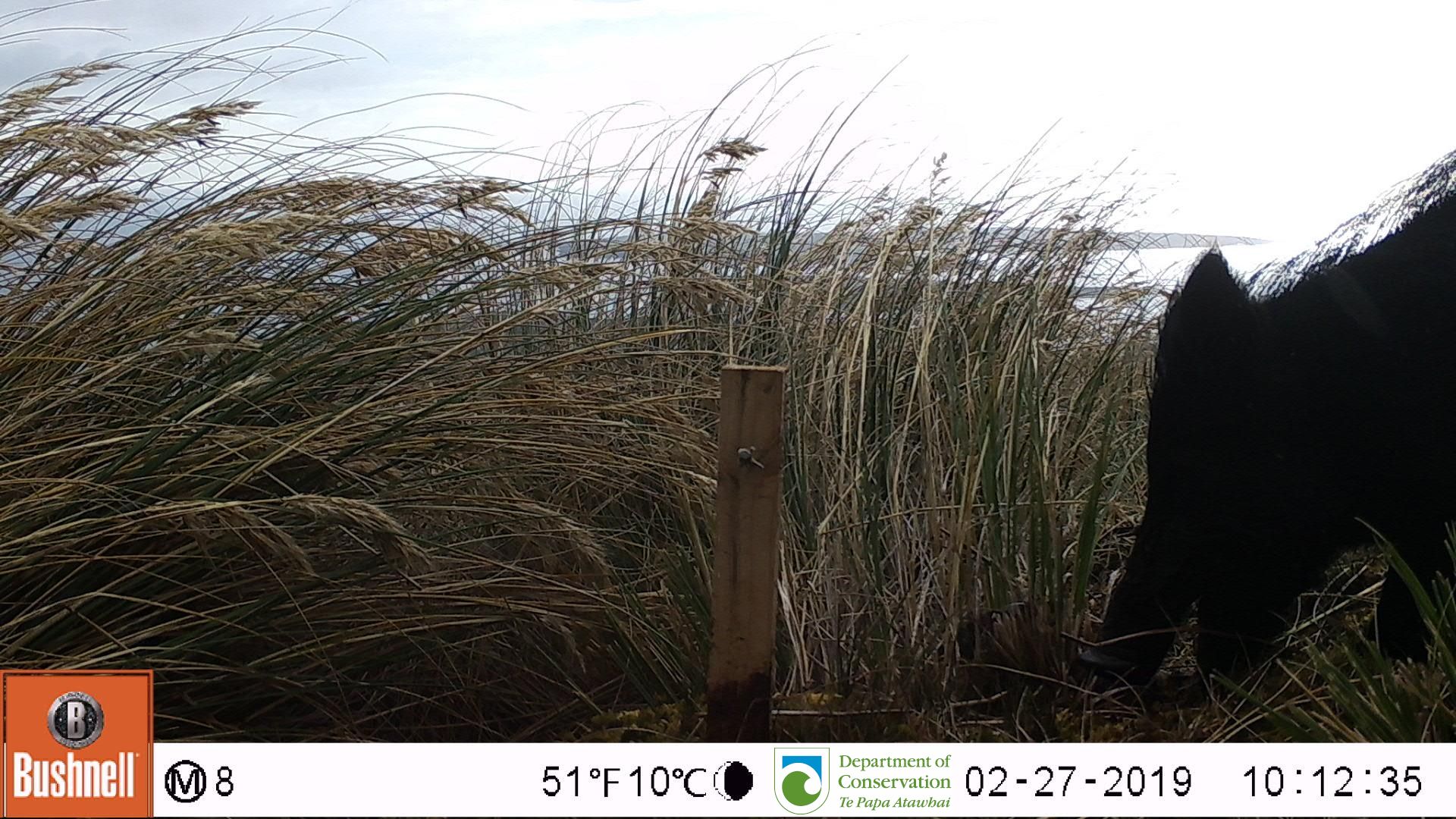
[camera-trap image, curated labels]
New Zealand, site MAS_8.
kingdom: Animalia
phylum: Chordata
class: Mammalia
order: Artiodactyla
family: Suidae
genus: Sus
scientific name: Sus scrofa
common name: pig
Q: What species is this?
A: Pig (Sus scrofa).